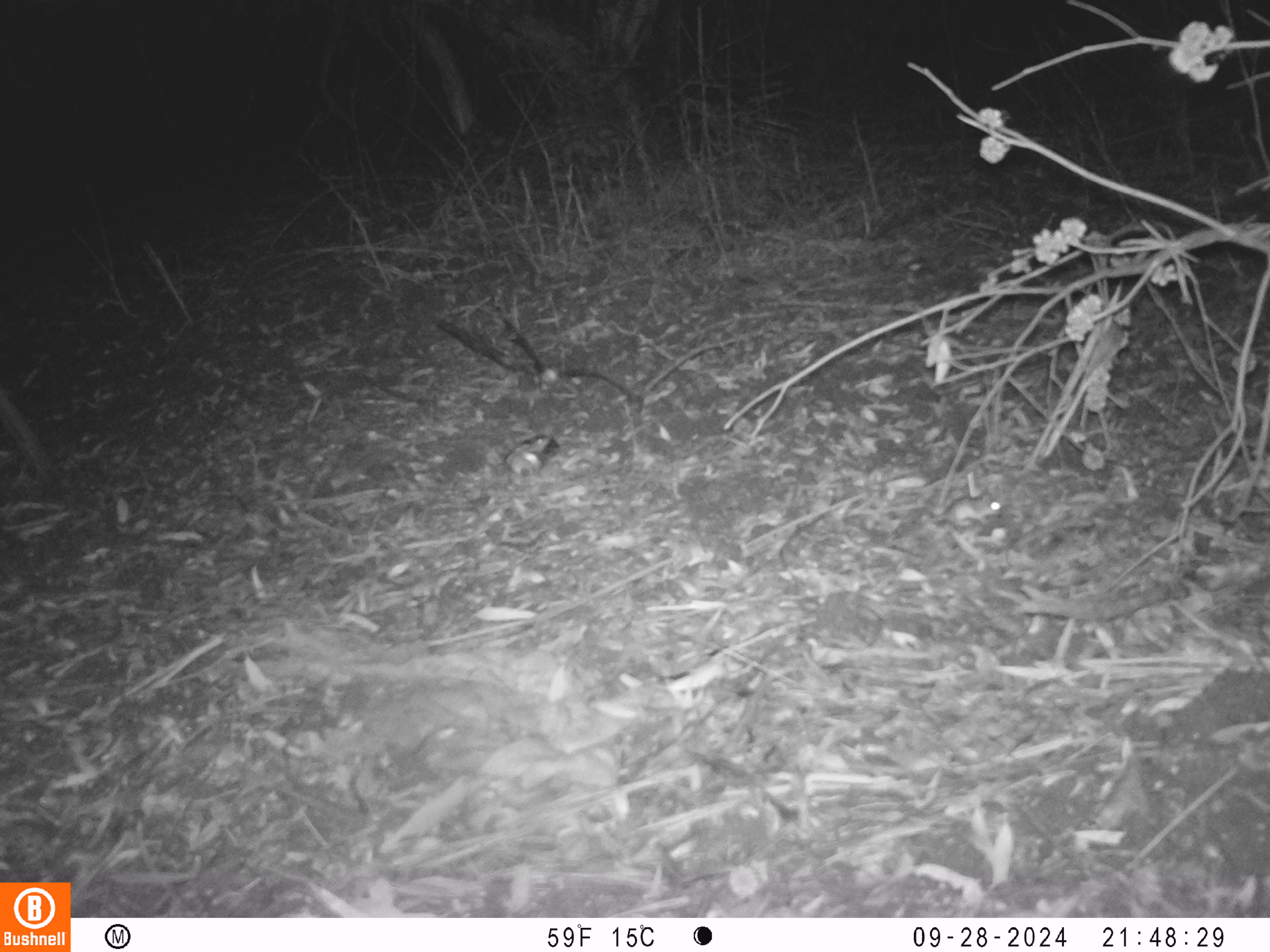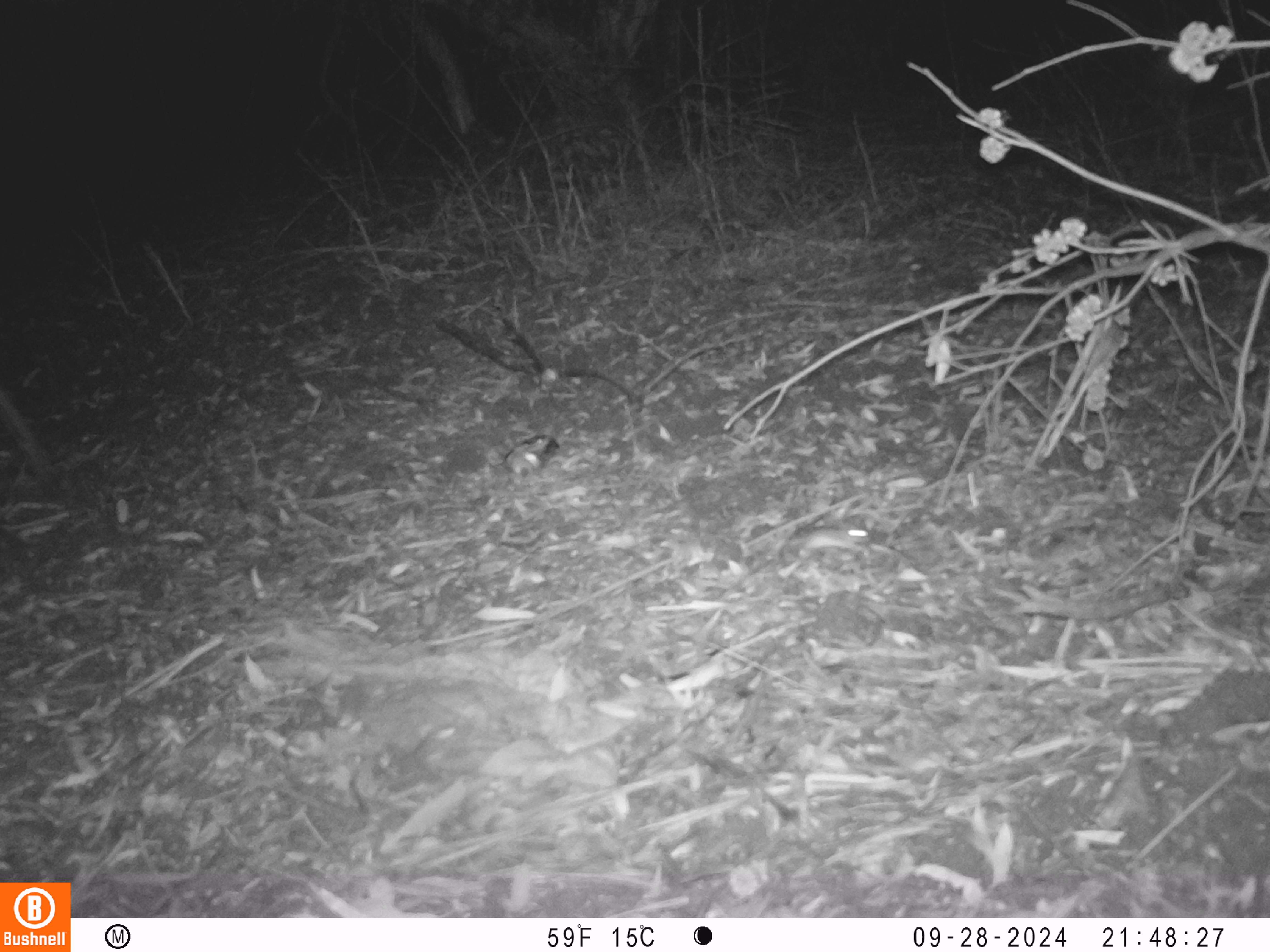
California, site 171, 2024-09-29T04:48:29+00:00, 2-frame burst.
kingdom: Animalia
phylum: Chordata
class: Mammalia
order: Rodentia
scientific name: Rodentia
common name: mouse or rat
Mouse or rat (Rodentia).